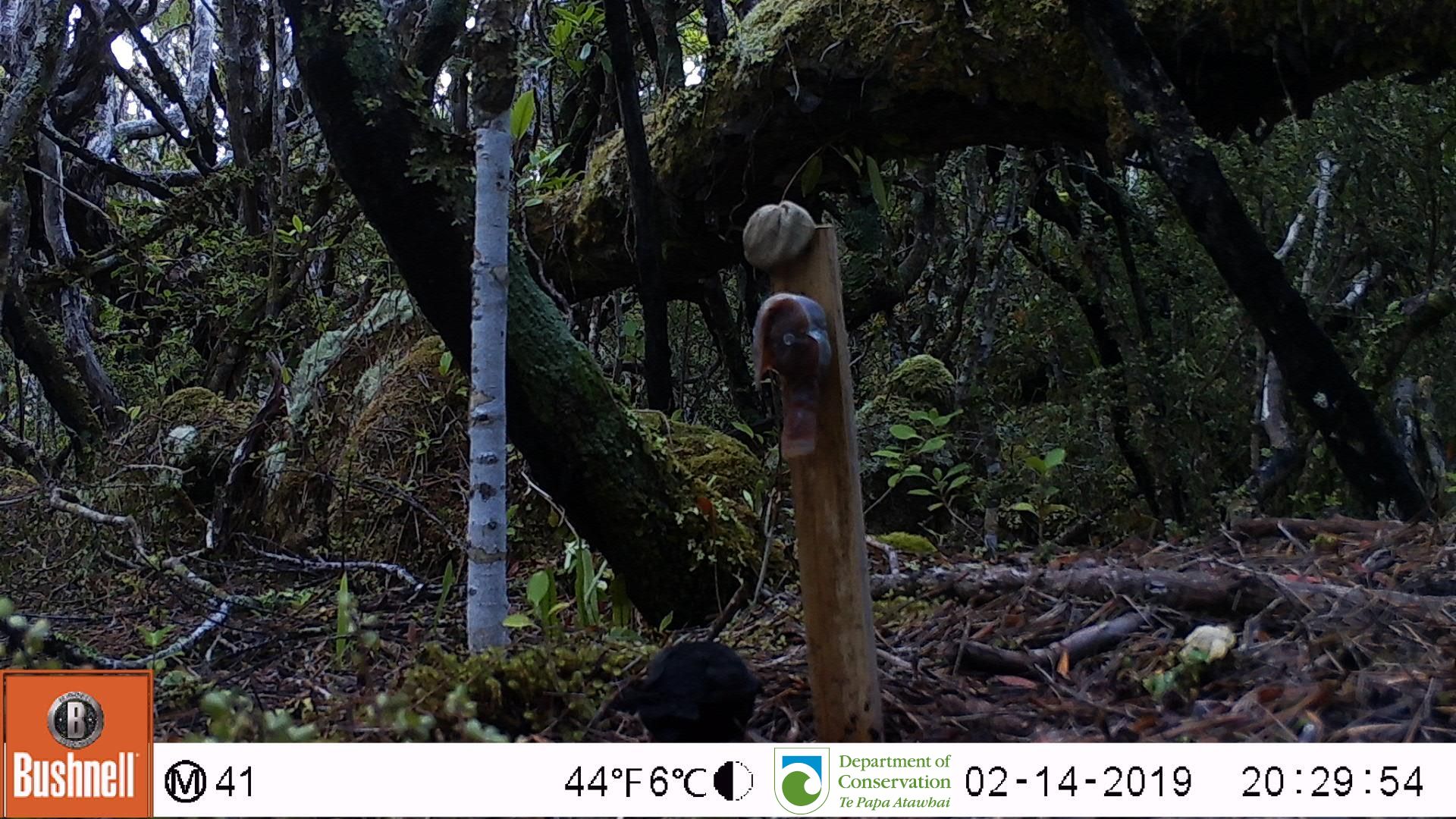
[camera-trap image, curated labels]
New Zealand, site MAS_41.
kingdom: Animalia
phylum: Chordata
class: Aves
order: Passeriformes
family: Turdidae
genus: Turdus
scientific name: Turdus merula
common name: eurasian blackbird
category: blackbird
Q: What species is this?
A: Blackbird (eurasian blackbird) (Turdus merula).